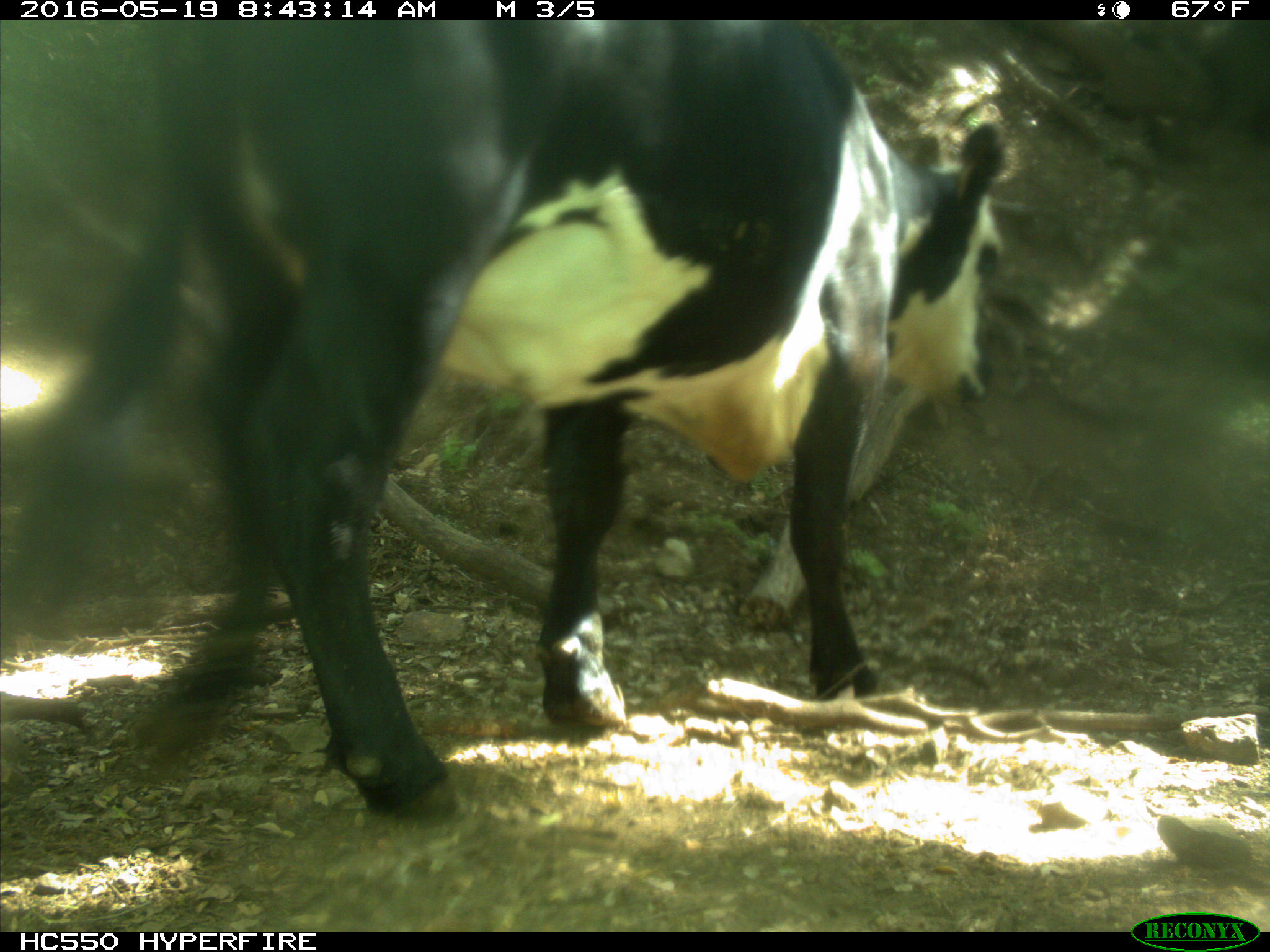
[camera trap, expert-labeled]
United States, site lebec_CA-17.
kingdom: Animalia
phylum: Chordata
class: Mammalia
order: Artiodactyla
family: Bovidae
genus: Bos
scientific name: Bos taurus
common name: domestic cow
Bos taurus (domestic cow).